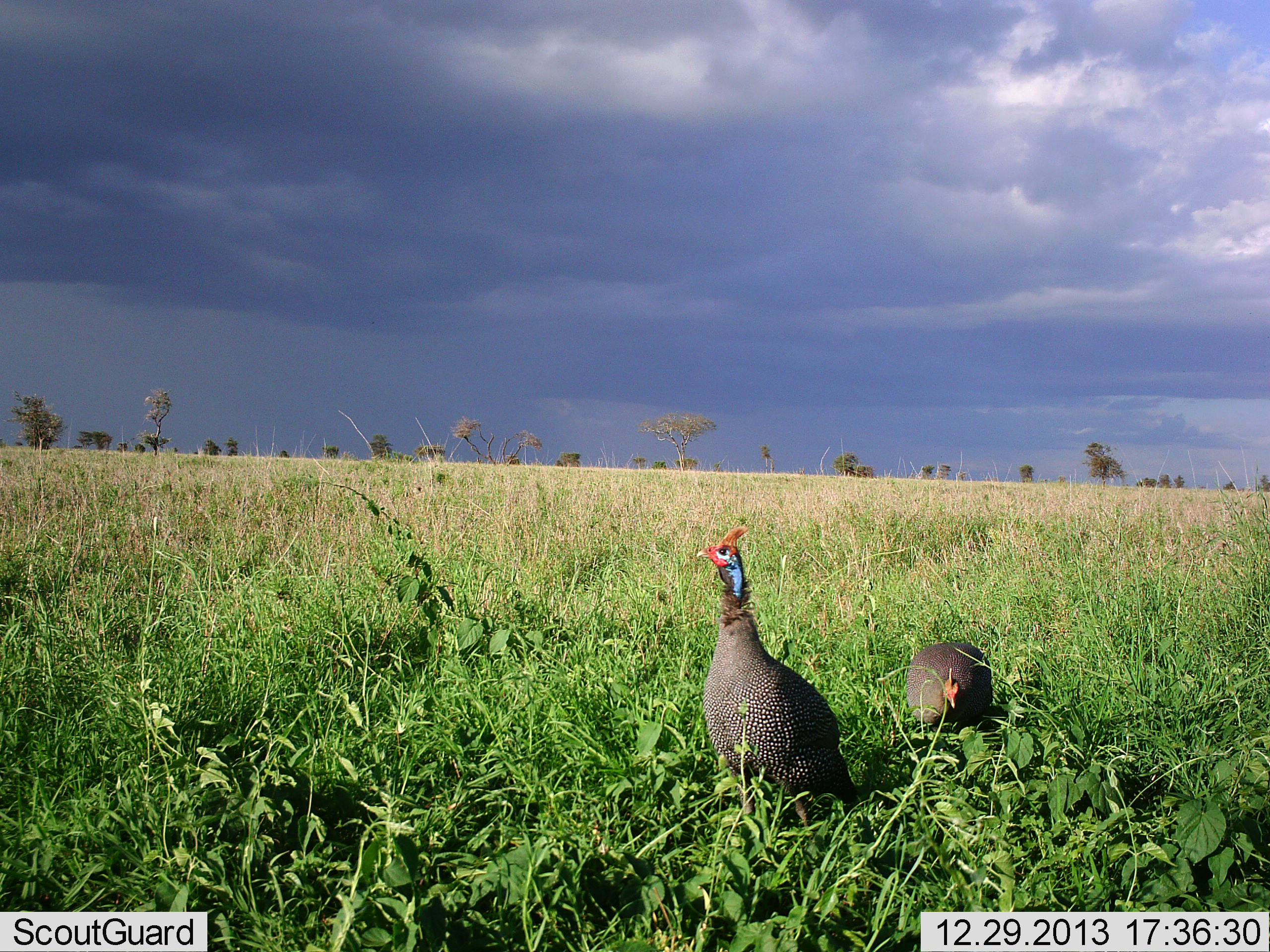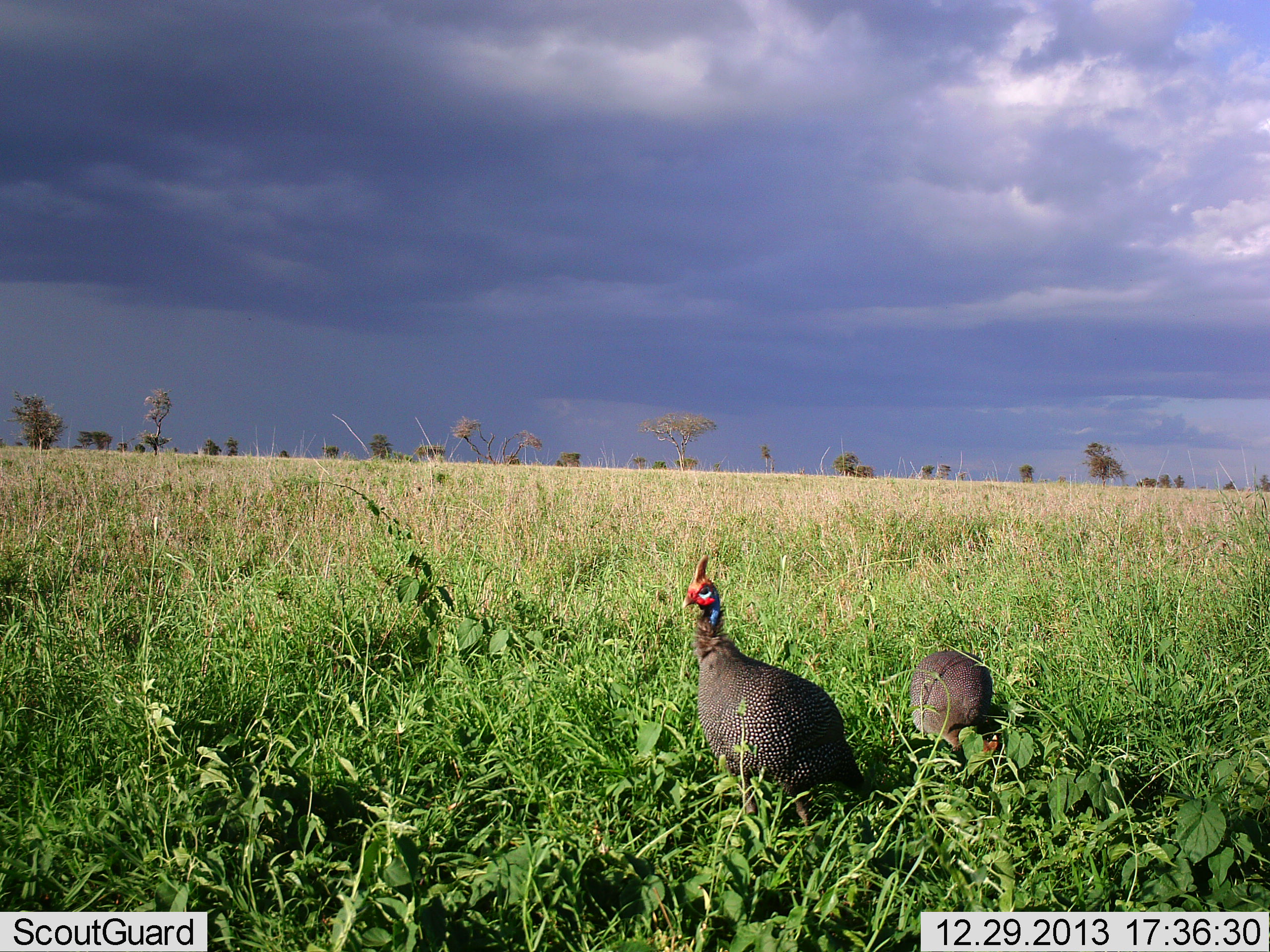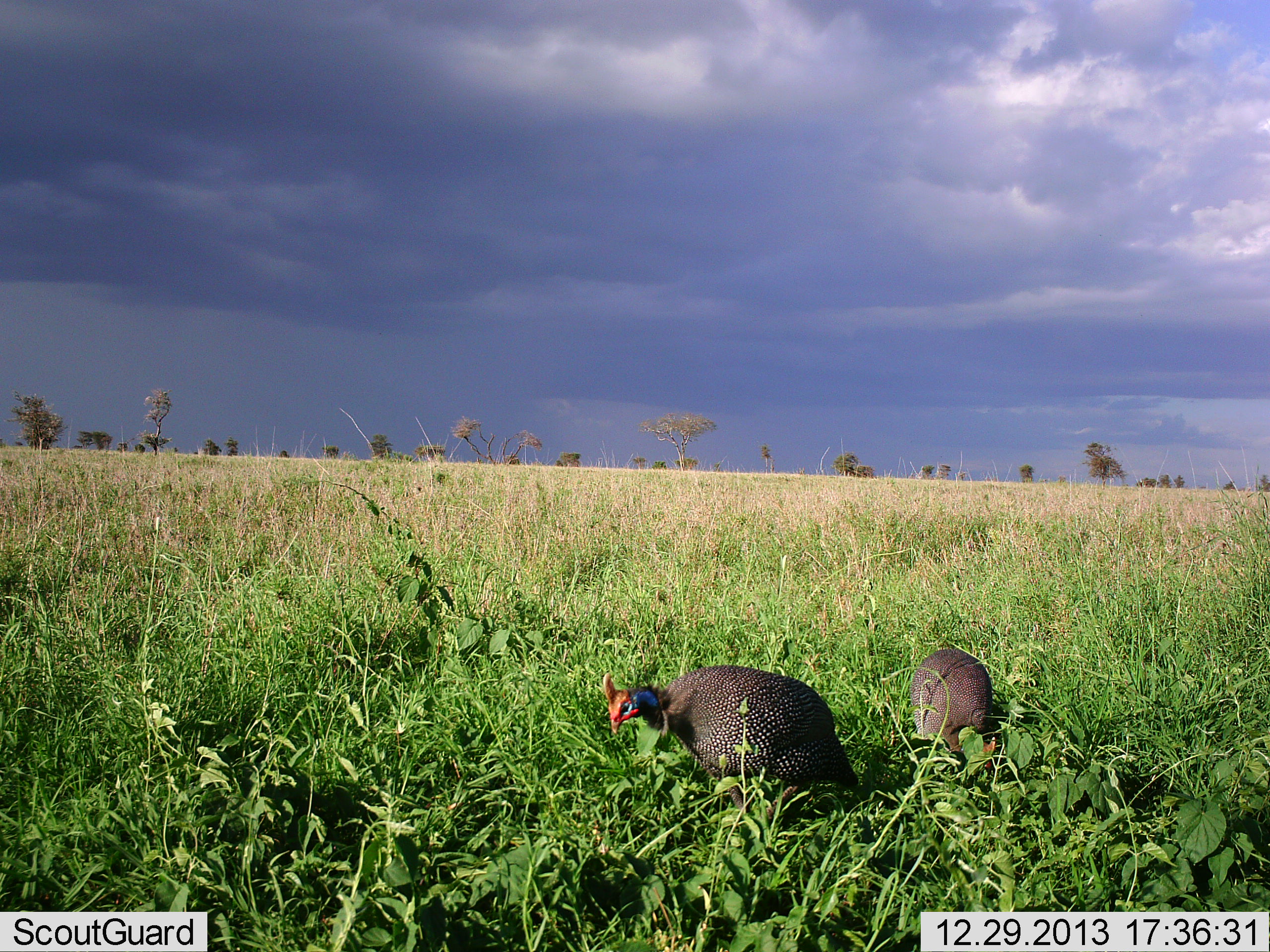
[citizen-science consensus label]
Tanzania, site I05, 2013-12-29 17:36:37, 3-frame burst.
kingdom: Animalia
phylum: Chordata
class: Aves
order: Galliformes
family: Numididae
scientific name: Numididae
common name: guinea fowl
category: guineafowl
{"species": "guineafowl (guinea fowl) (Numididae)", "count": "2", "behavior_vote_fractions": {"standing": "90%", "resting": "0%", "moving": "10%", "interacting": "0%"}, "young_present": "0%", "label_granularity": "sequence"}